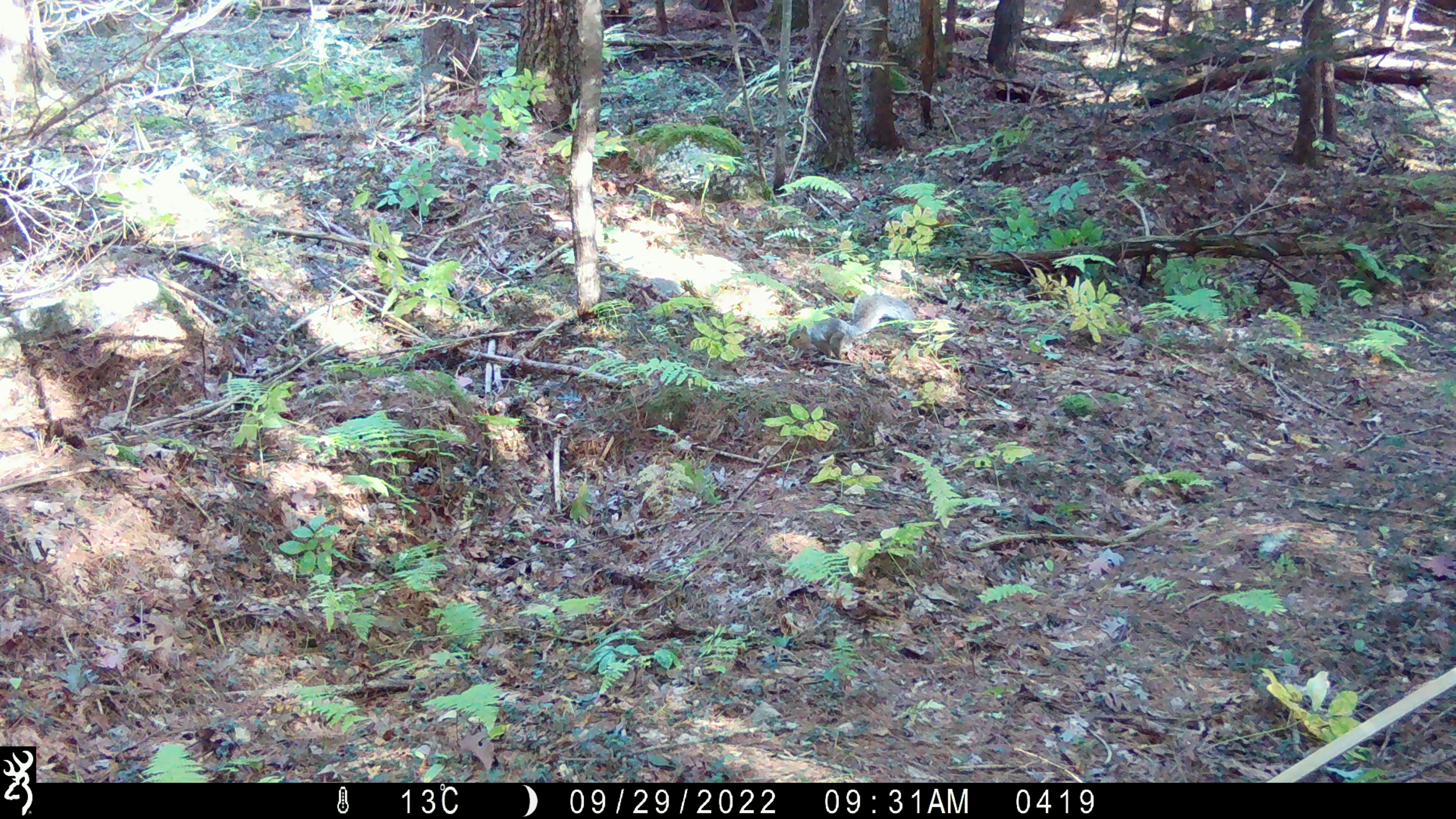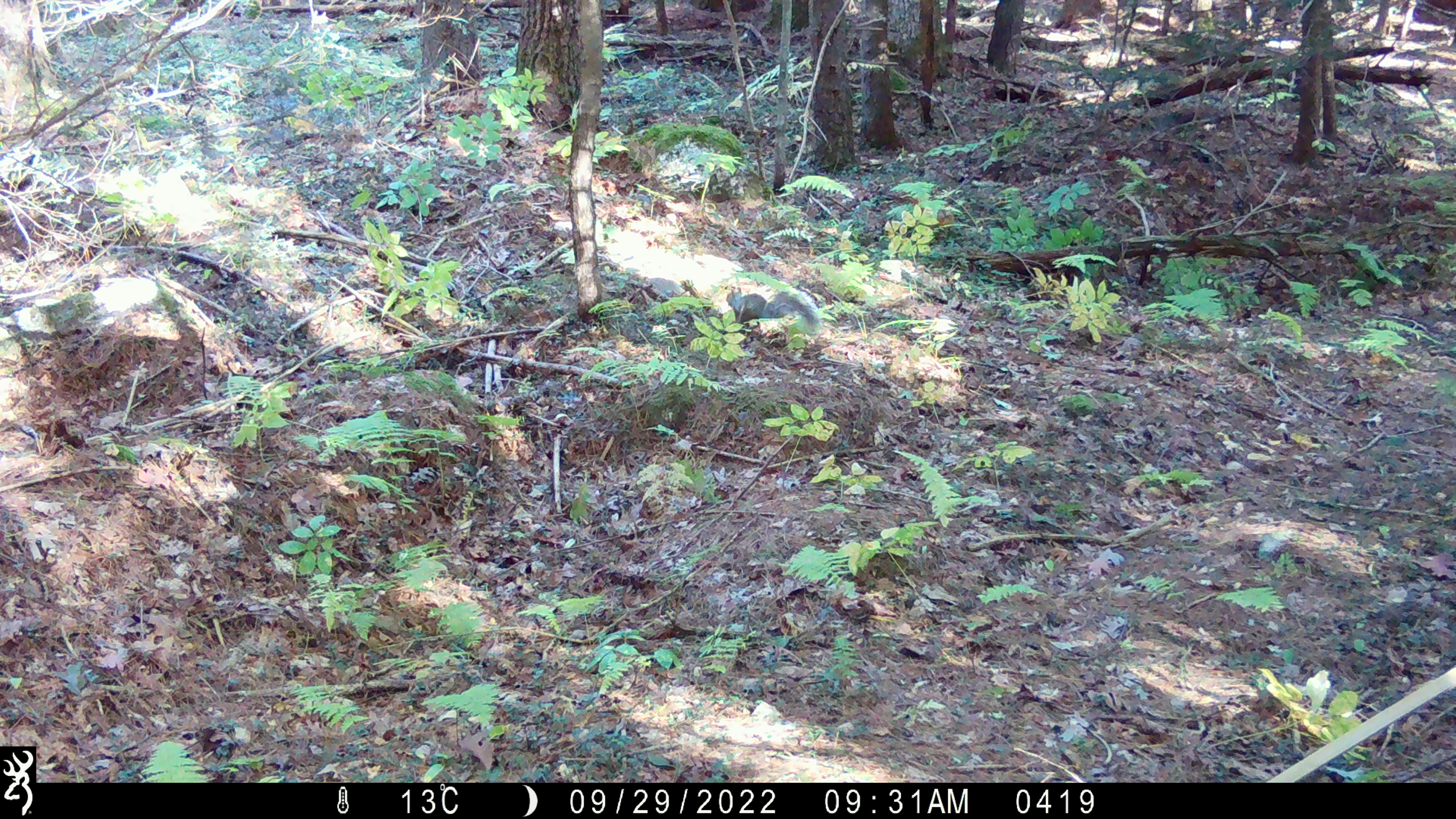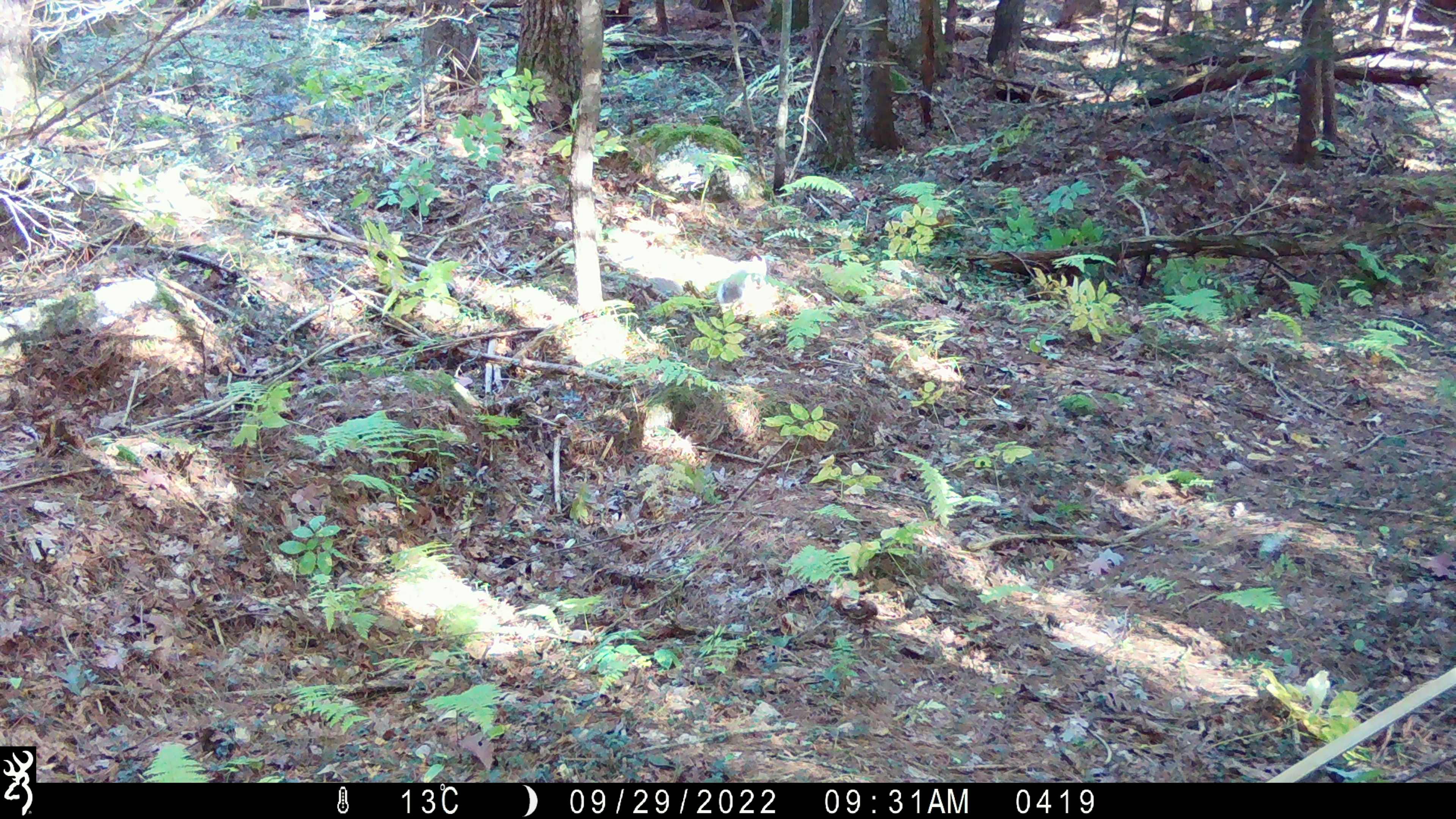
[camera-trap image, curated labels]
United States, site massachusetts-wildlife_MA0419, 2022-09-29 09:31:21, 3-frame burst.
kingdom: Animalia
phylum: Chordata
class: Mammalia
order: Rodentia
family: Sciuridae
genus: Sciurus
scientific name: Sciurus carolinensis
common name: gray squirrel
Gray squirrel (Sciurus carolinensis).